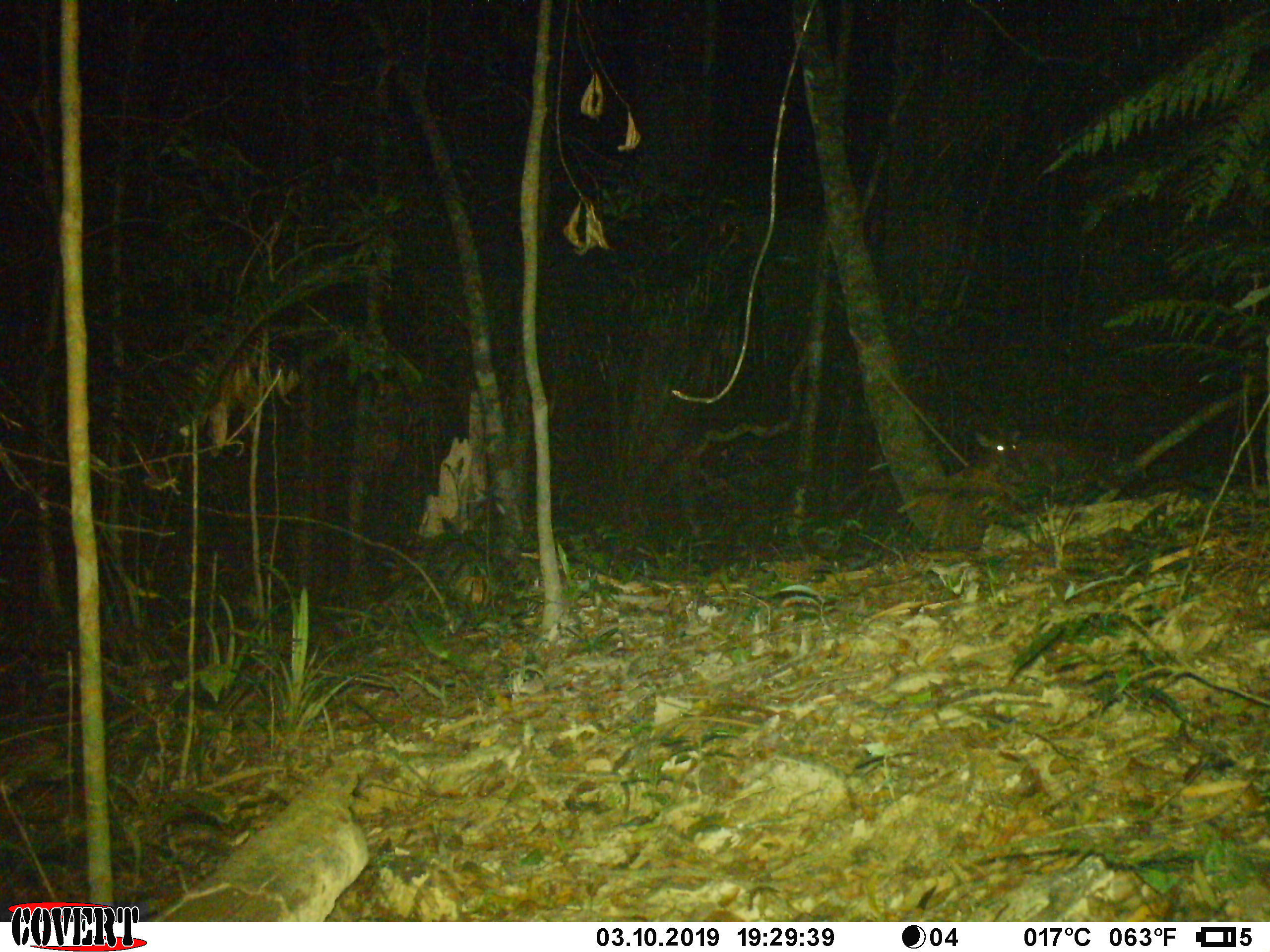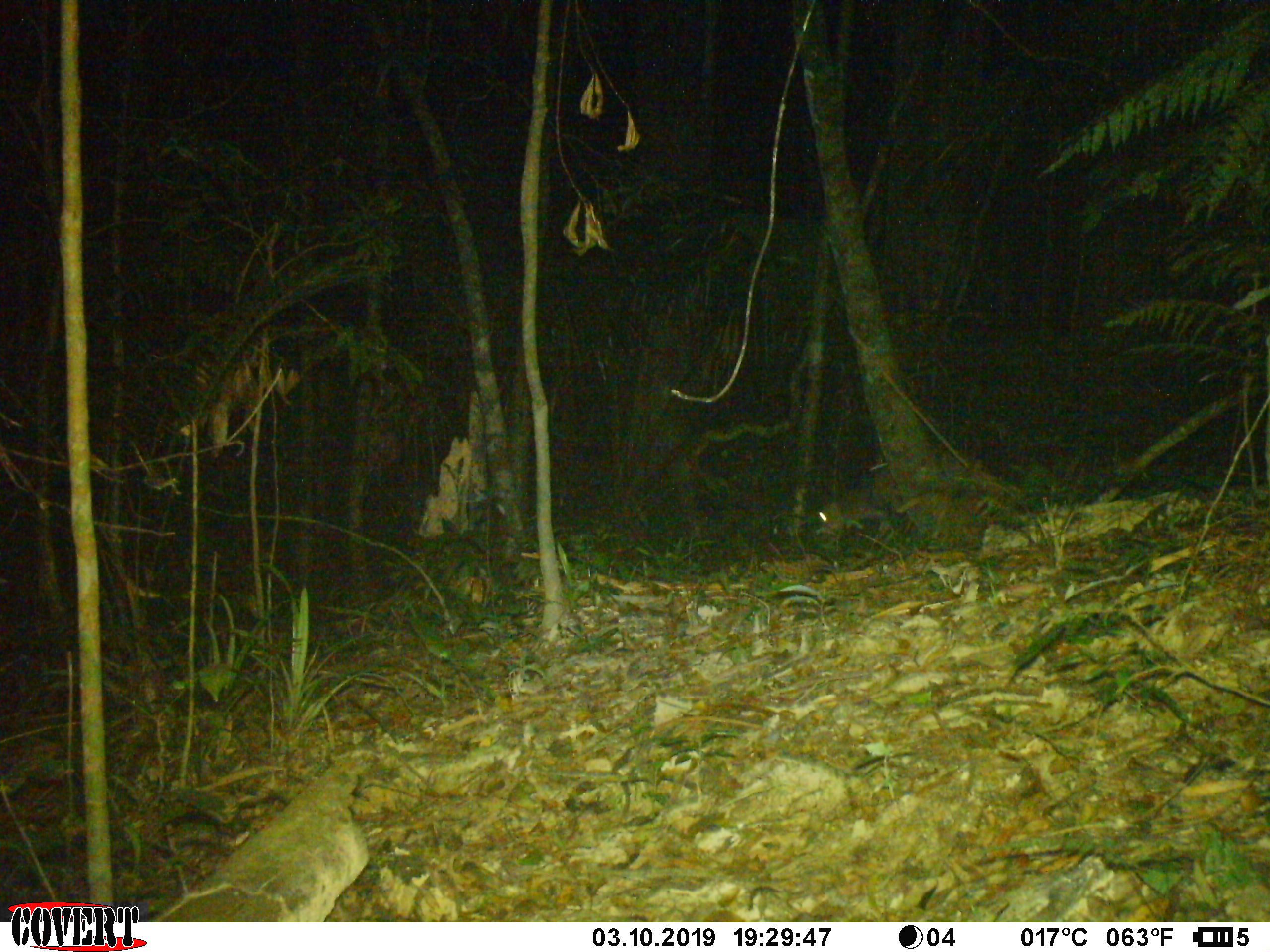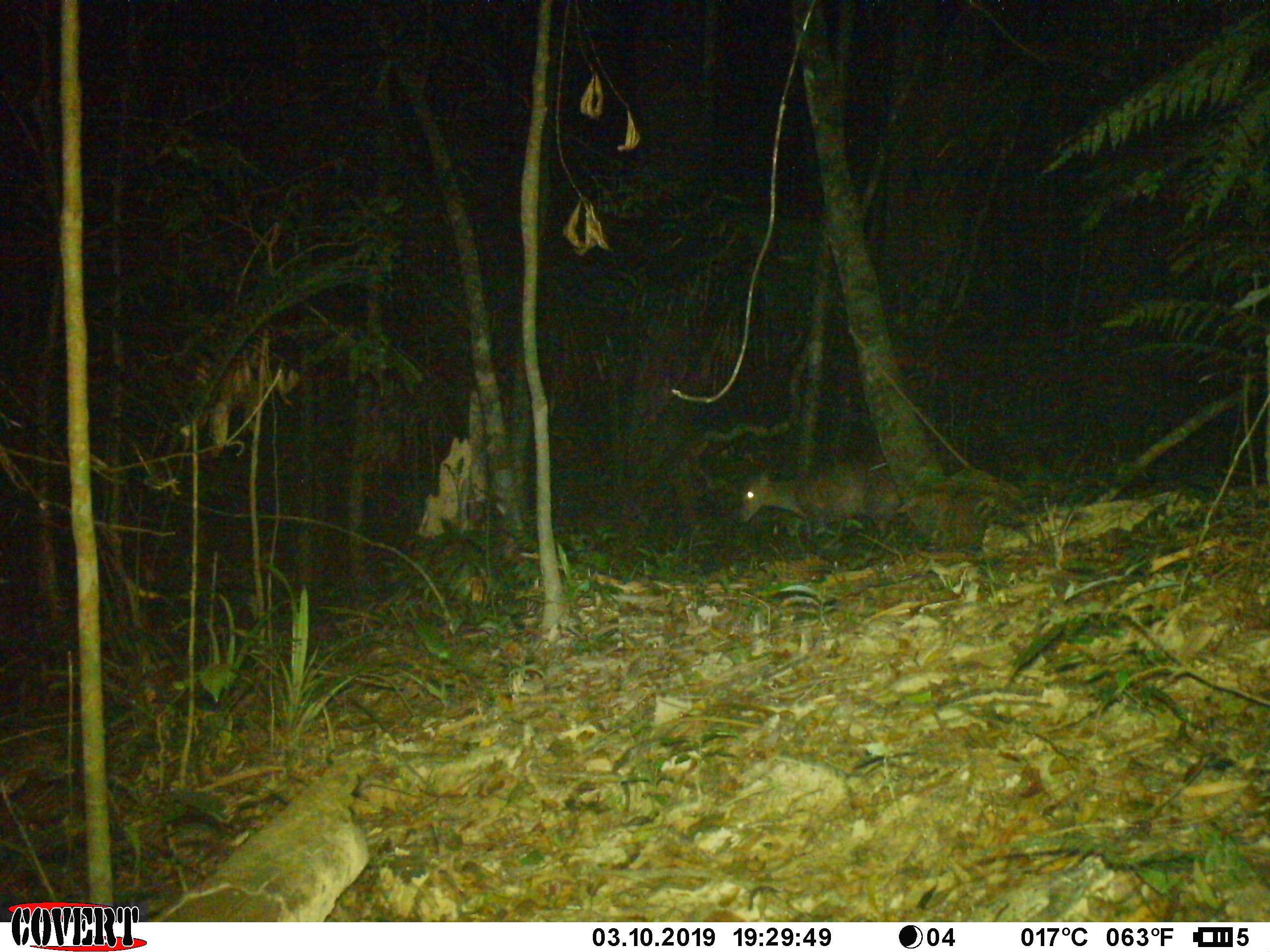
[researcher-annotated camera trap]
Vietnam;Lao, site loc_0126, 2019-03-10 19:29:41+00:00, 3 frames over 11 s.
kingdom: Animalia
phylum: Chordata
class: Mammalia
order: Artiodactyla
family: Cervidae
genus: Muntiacus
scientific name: Muntiacus rooseveltorum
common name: roosevelt's muntjac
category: roosevelts muntjac group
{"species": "roosevelts muntjac group (roosevelt's muntjac) (Muntiacus rooseveltorum)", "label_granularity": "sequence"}